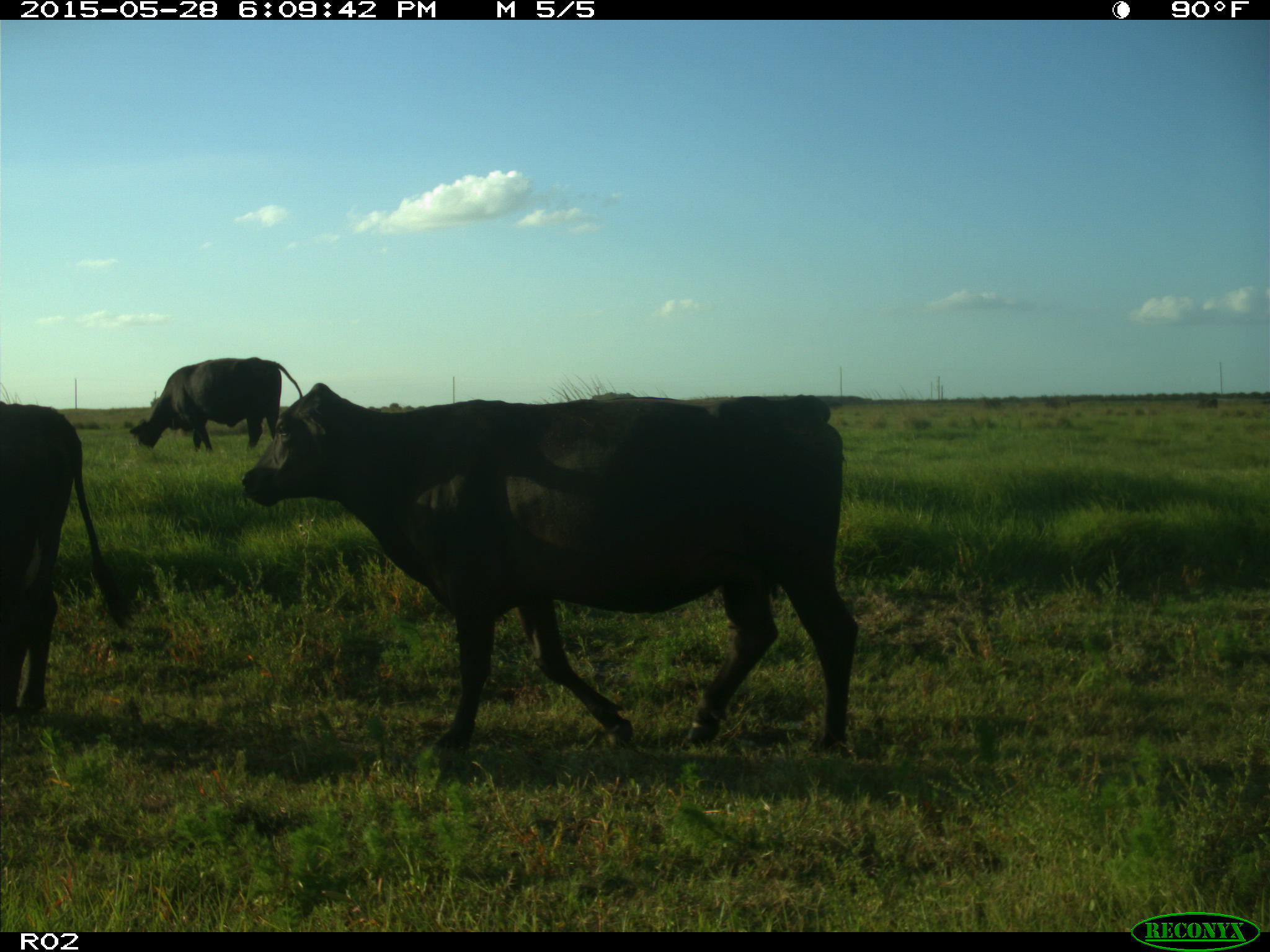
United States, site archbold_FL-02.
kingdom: Animalia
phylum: Chordata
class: Mammalia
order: Artiodactyla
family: Bovidae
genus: Bos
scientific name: Bos taurus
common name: domestic cow